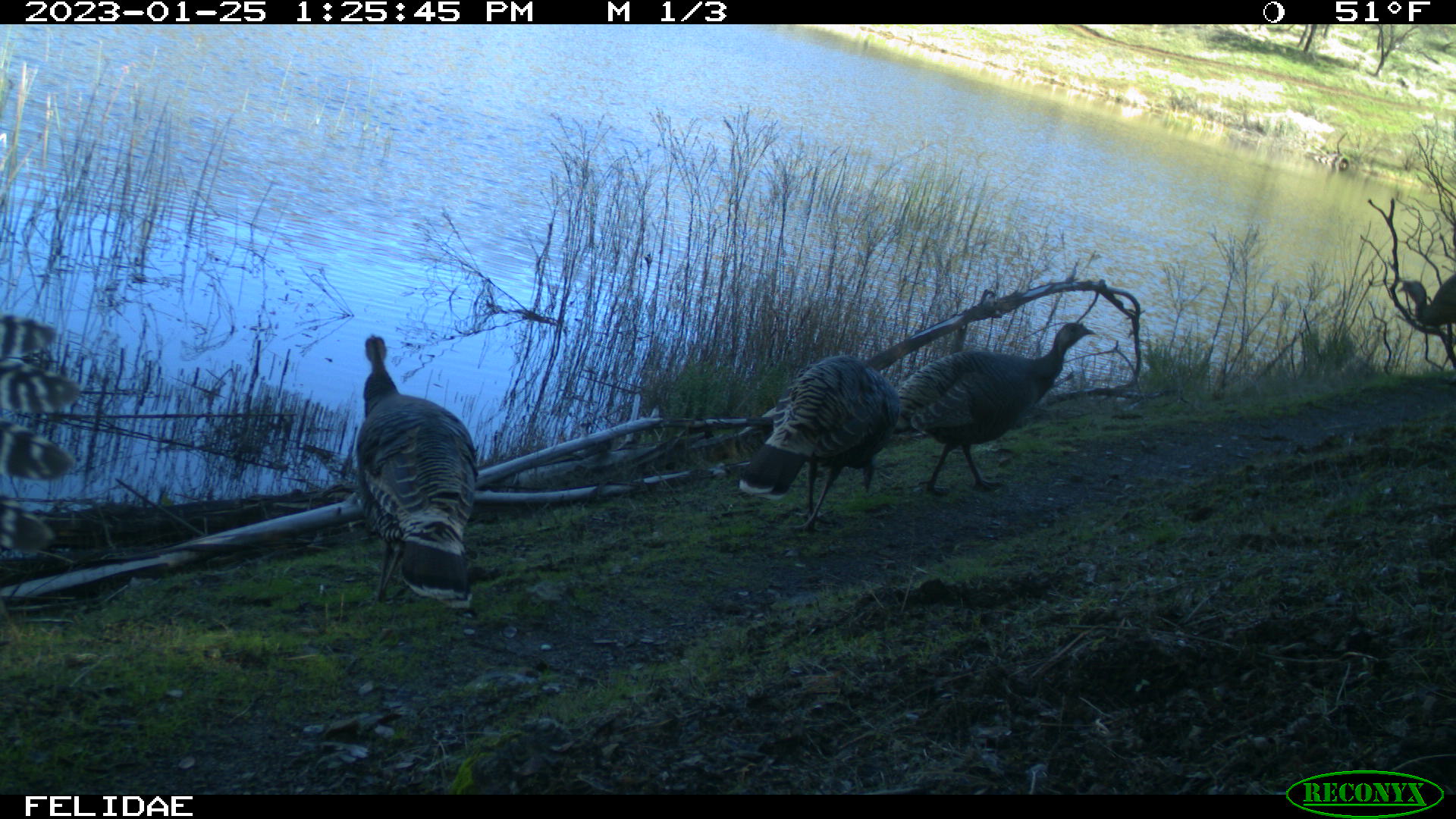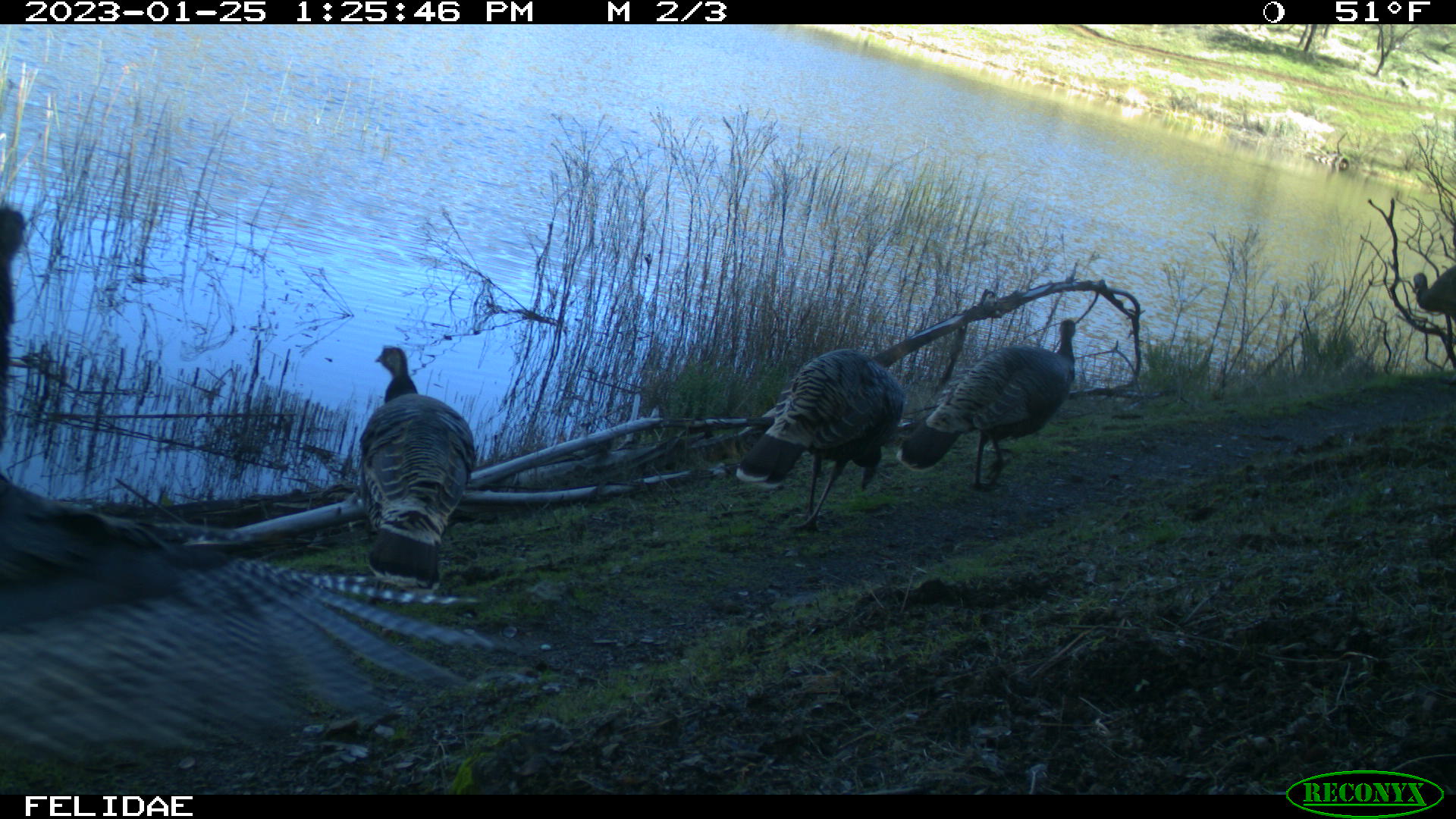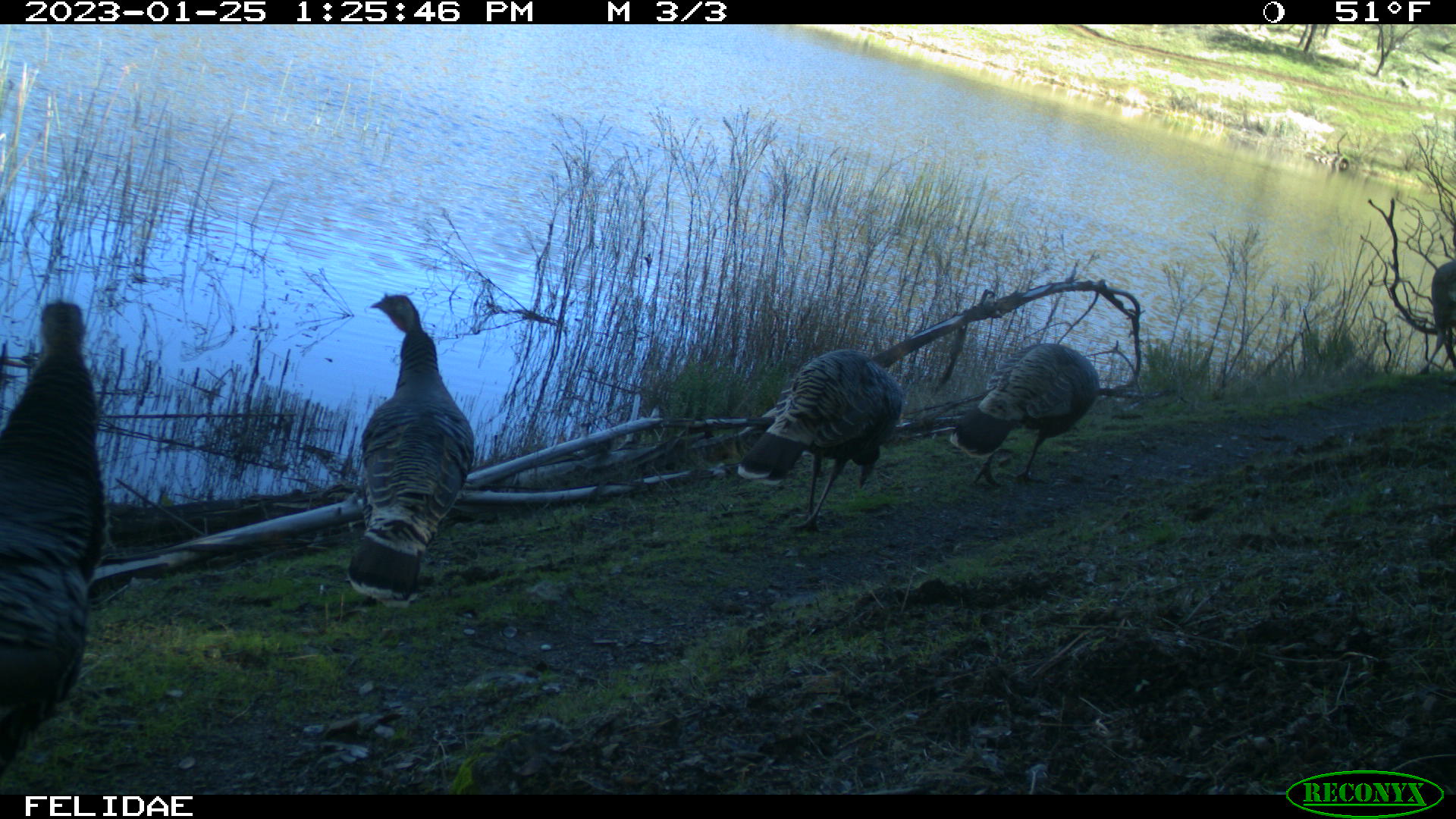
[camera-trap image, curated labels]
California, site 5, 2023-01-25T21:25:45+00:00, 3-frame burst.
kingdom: Animalia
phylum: Chordata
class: Aves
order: Galliformes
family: Phasianidae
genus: Meleagris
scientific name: Meleagris gallopavo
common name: turkey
Turkey (Meleagris gallopavo).